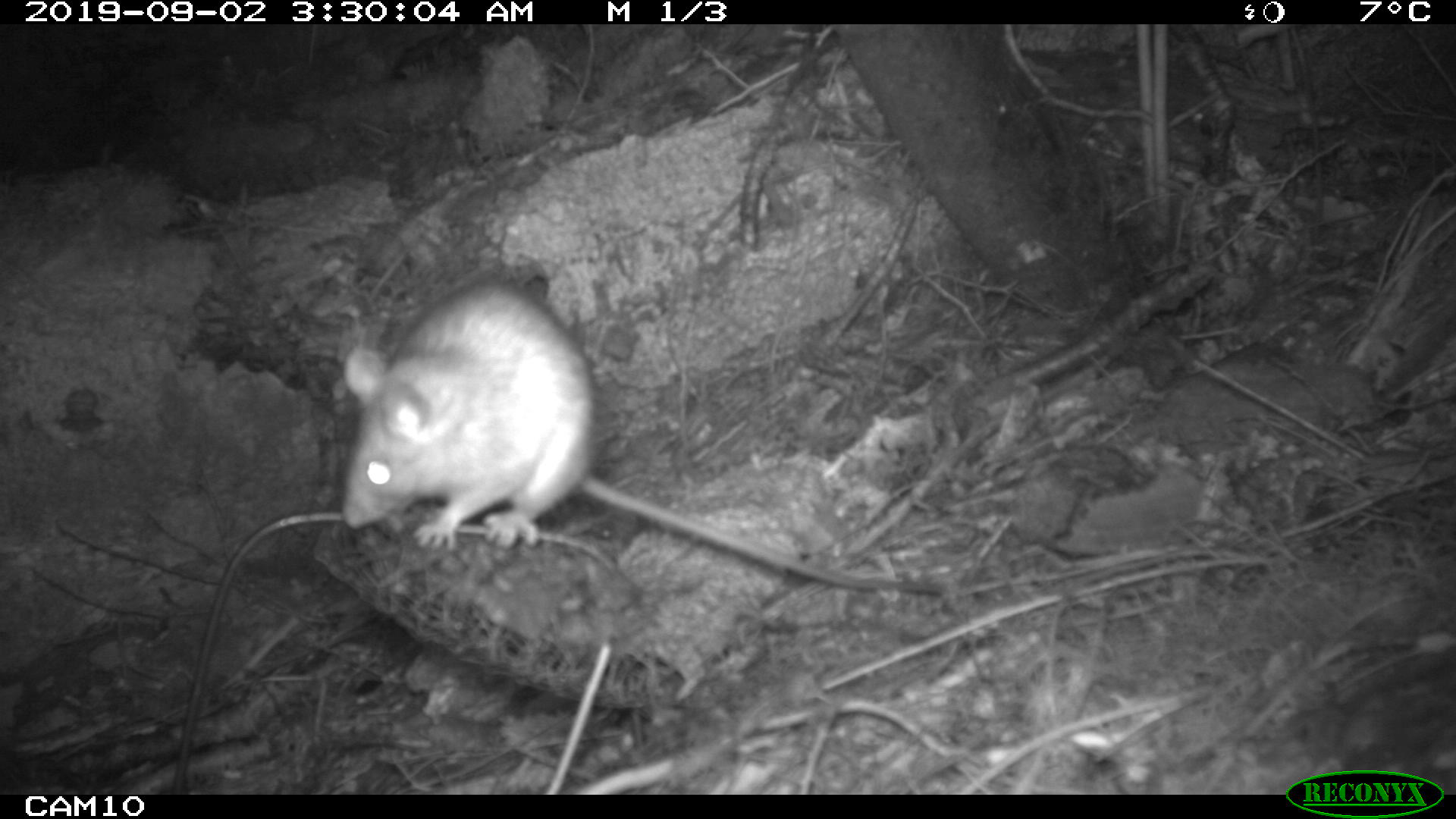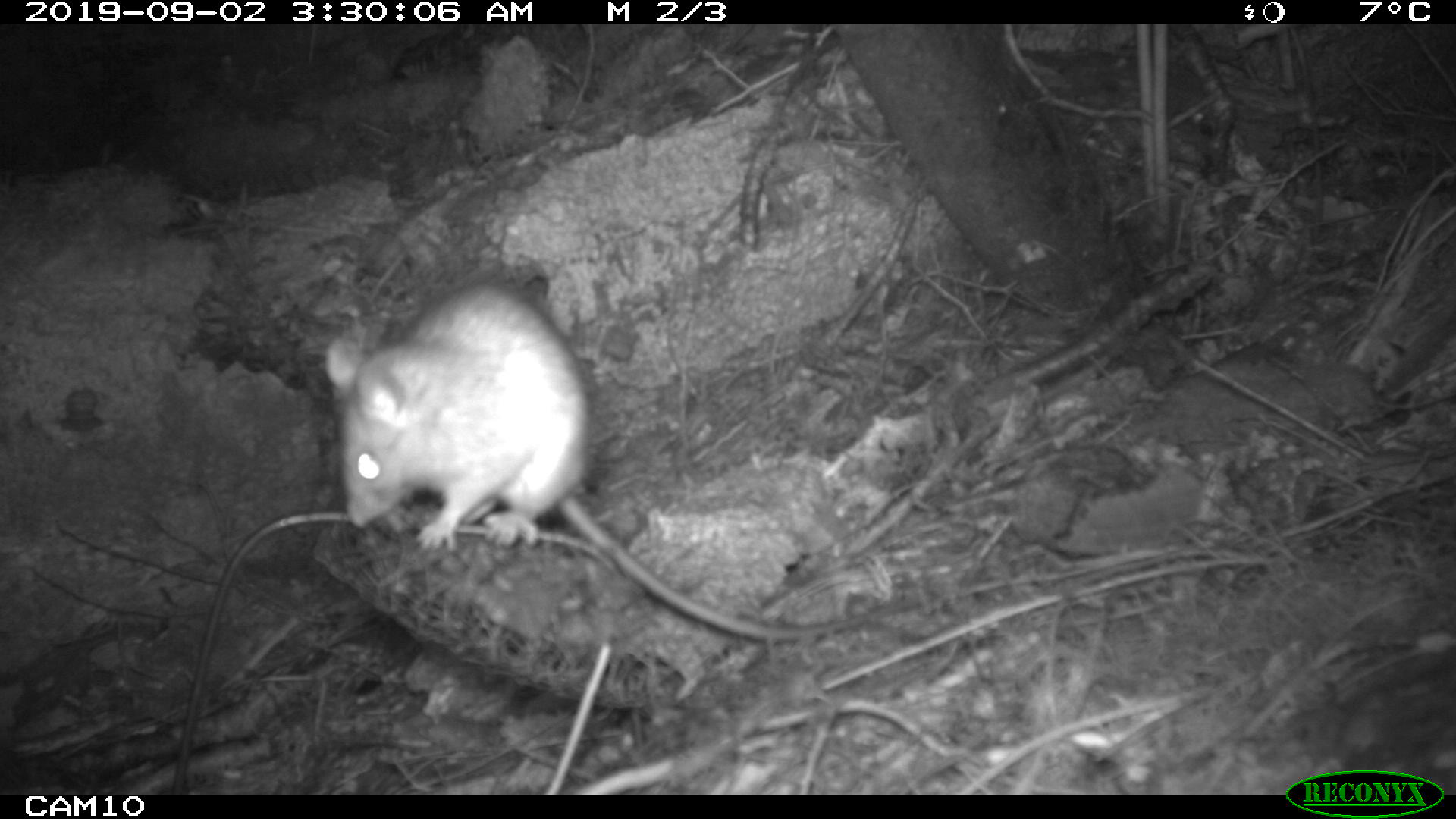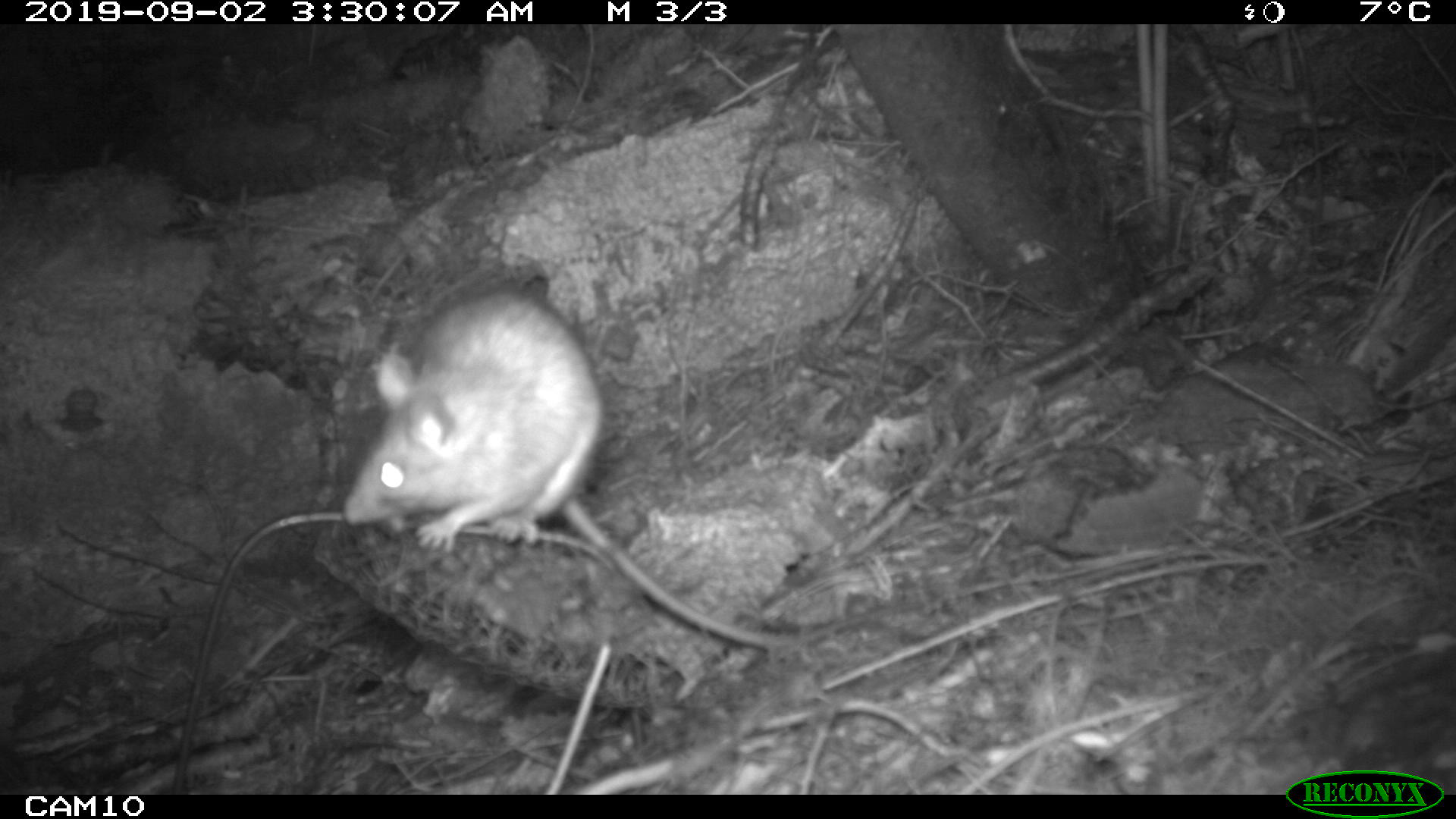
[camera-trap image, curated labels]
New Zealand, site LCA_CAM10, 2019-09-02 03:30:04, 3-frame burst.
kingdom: Animalia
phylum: Chordata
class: Mammalia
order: Rodentia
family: Muridae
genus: Rattus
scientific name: Rattus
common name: rat